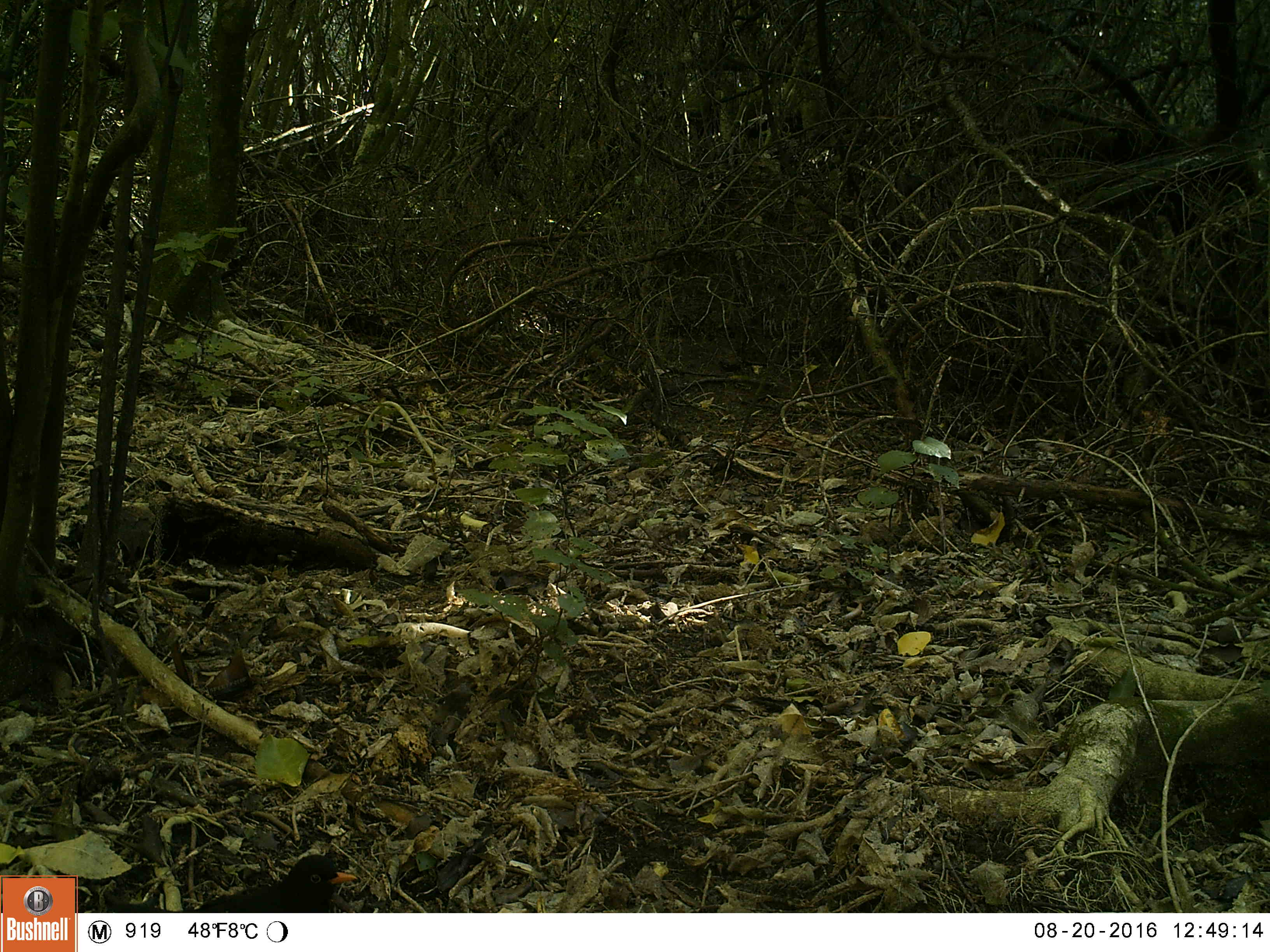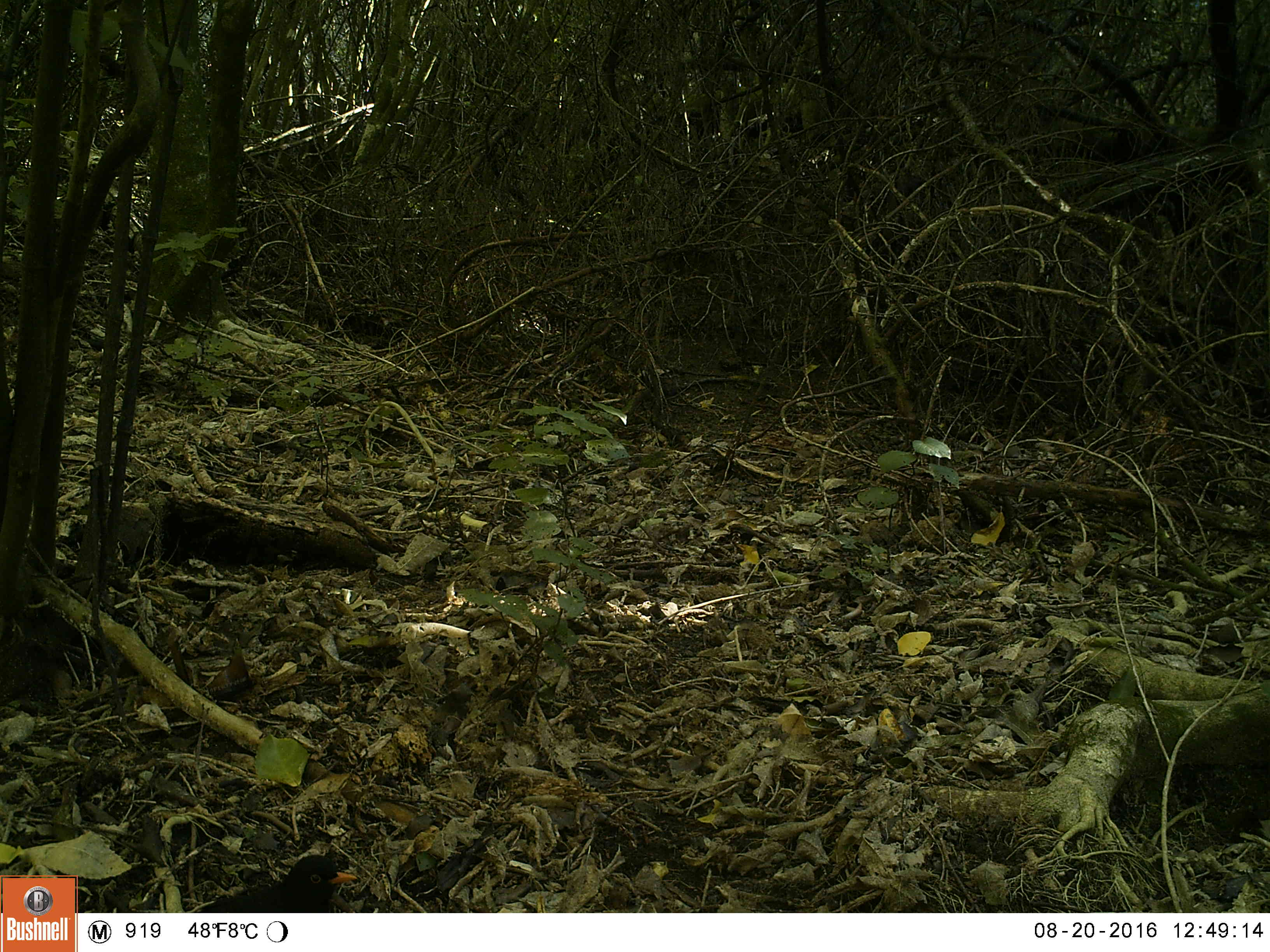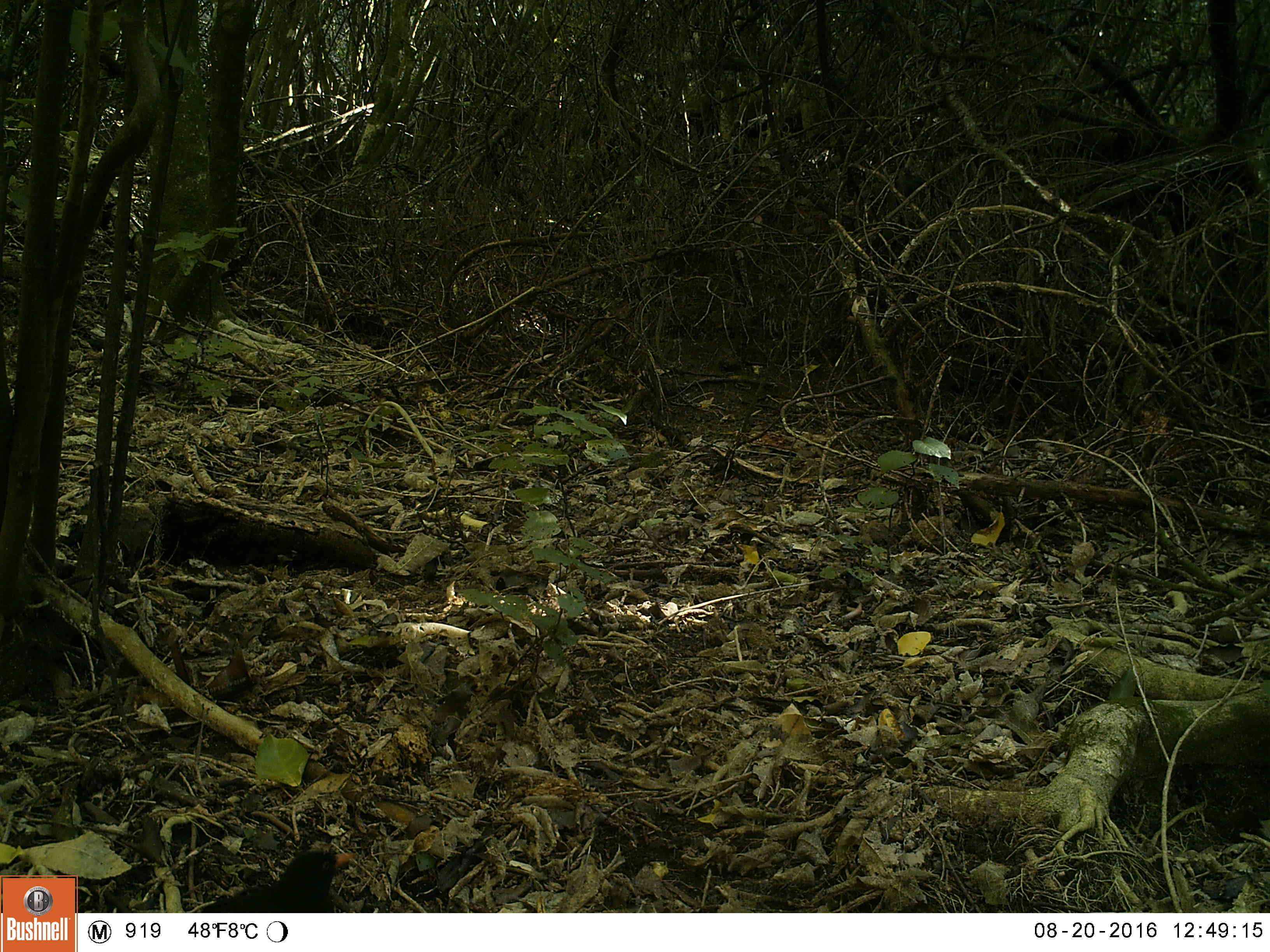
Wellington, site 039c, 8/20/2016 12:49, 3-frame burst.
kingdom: Animalia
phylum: Chordata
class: Aves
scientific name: Aves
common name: bird